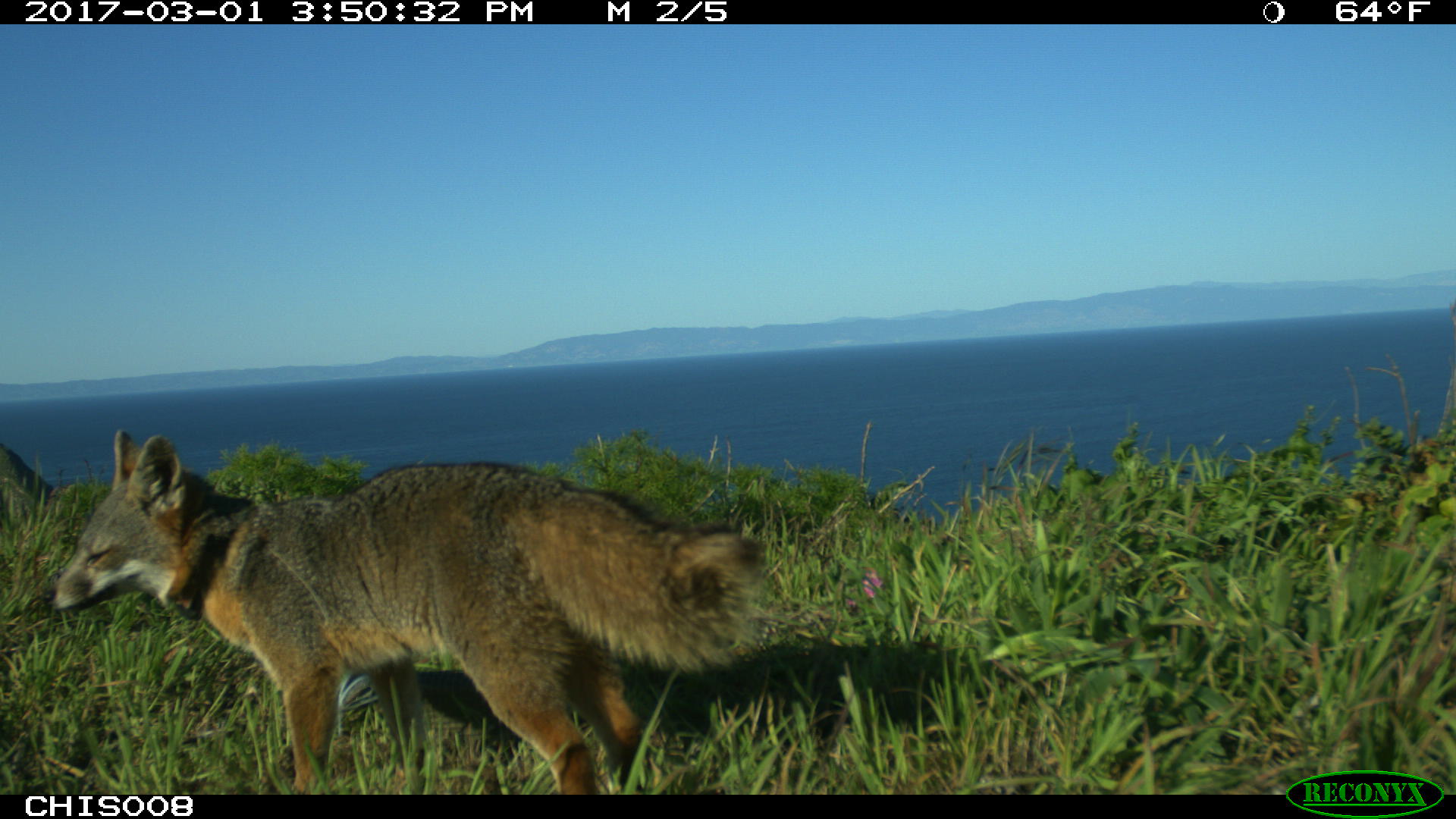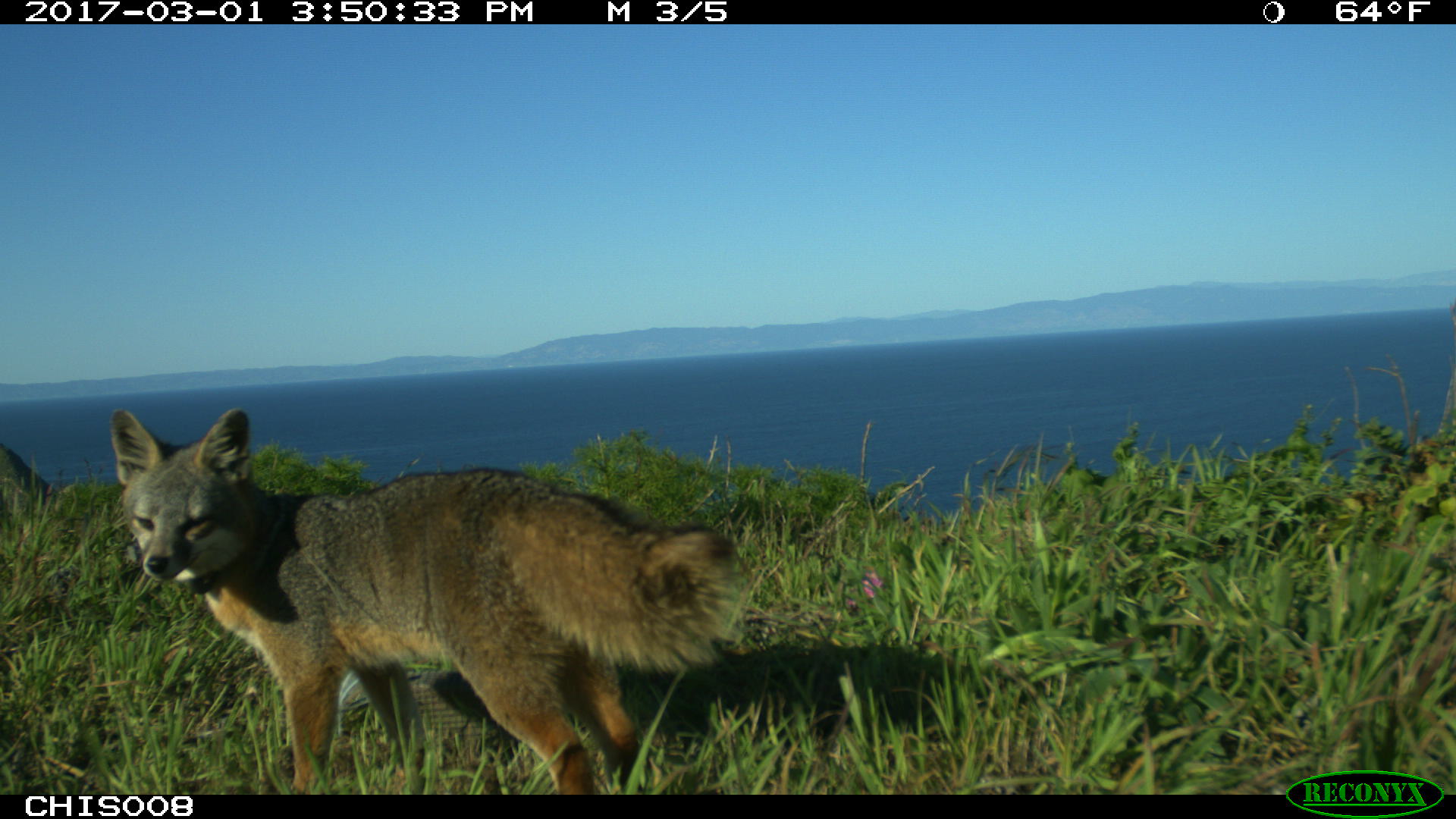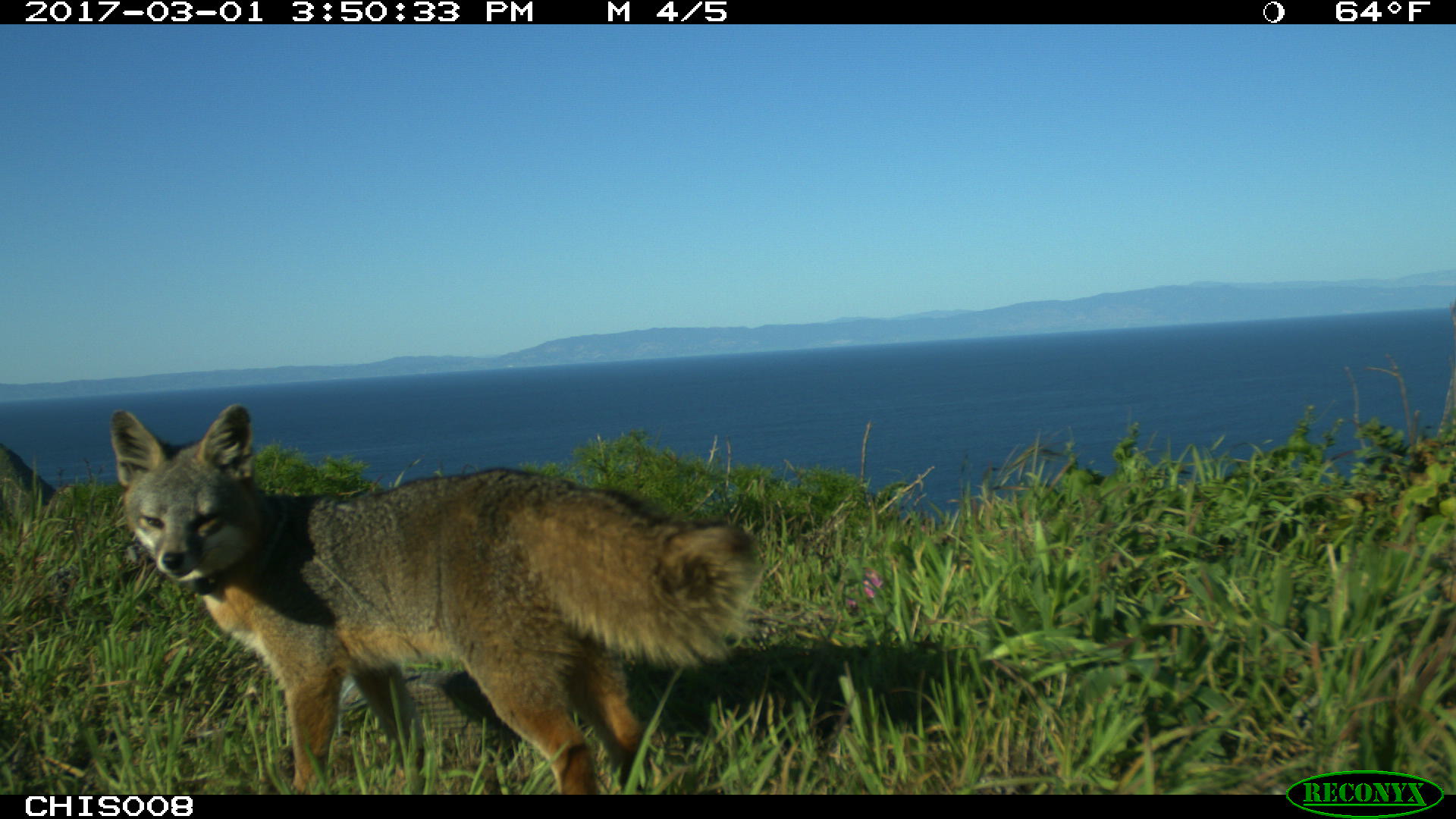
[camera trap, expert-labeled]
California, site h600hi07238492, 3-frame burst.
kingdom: Animalia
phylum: Chordata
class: Mammalia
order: Carnivora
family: Canidae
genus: Urocyon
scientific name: Urocyon littoralis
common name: island fox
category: fox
Fox (island fox) (Urocyon littoralis).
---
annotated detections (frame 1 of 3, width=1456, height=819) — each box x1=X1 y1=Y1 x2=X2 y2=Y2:
fox: x1=43 y1=429 x2=762 y2=794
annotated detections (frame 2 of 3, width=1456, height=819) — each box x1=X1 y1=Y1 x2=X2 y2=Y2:
fox: x1=109 y1=407 x2=744 y2=795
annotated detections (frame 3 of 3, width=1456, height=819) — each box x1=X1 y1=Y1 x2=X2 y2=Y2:
fox: x1=111 y1=403 x2=762 y2=794